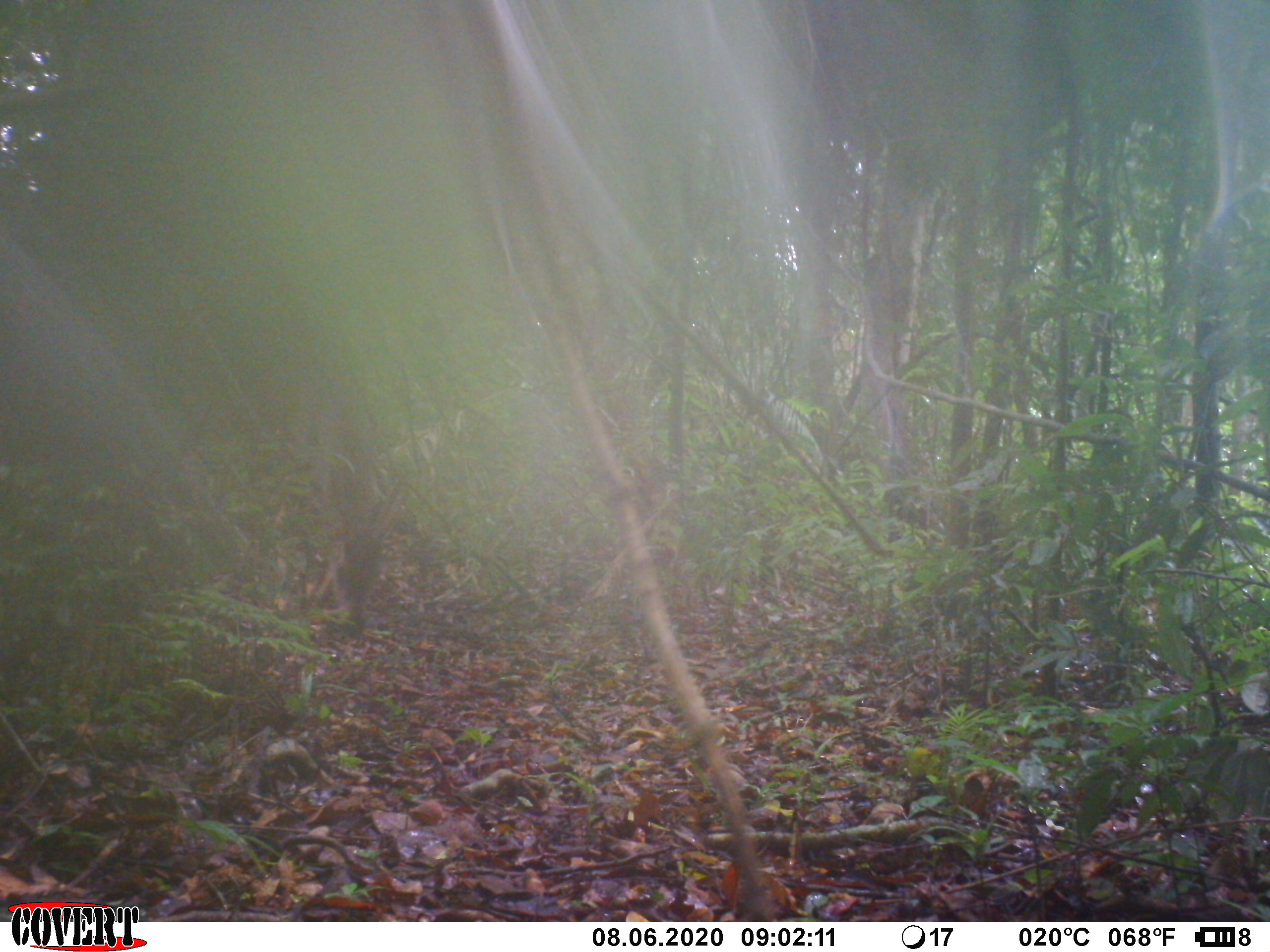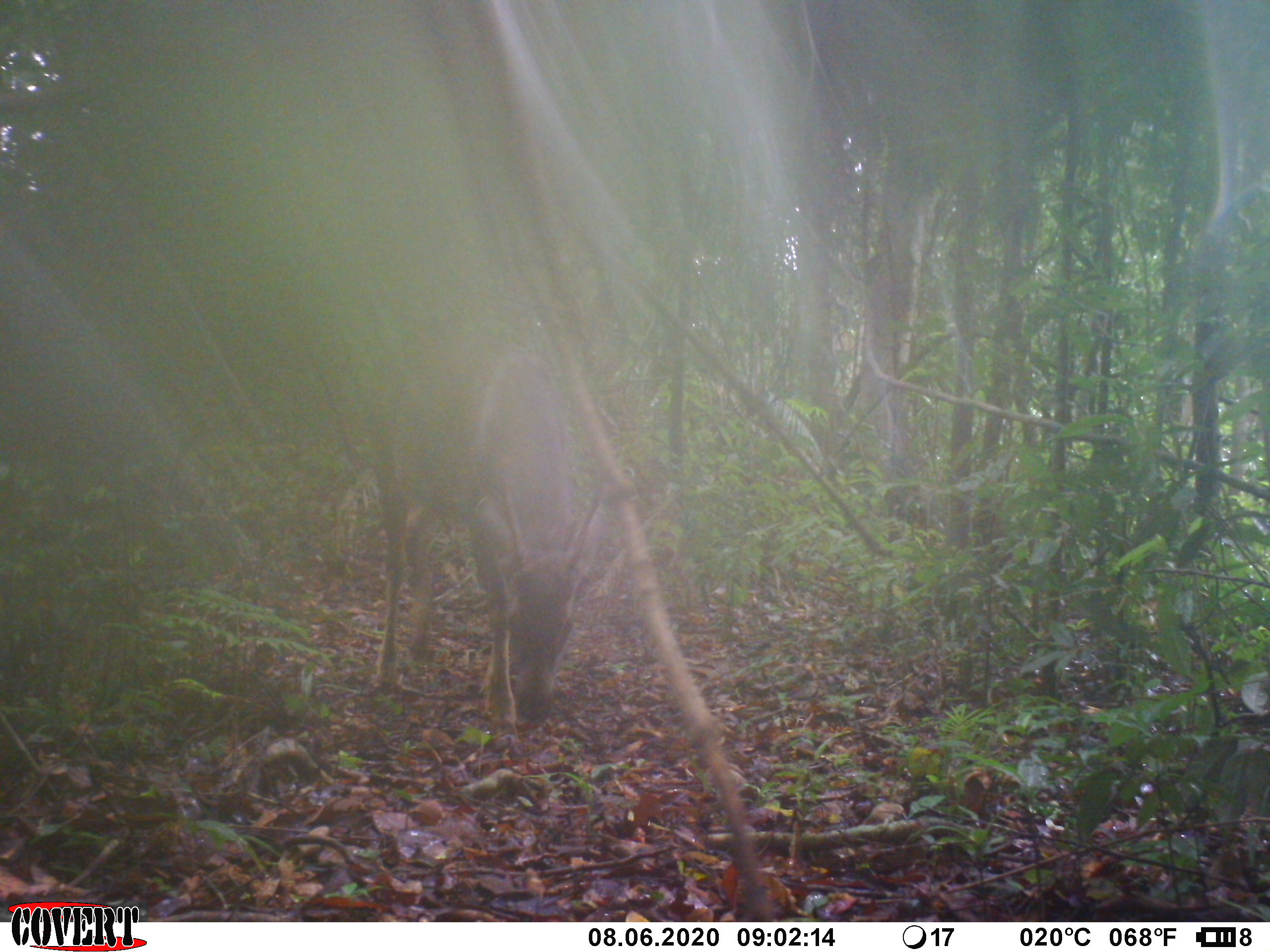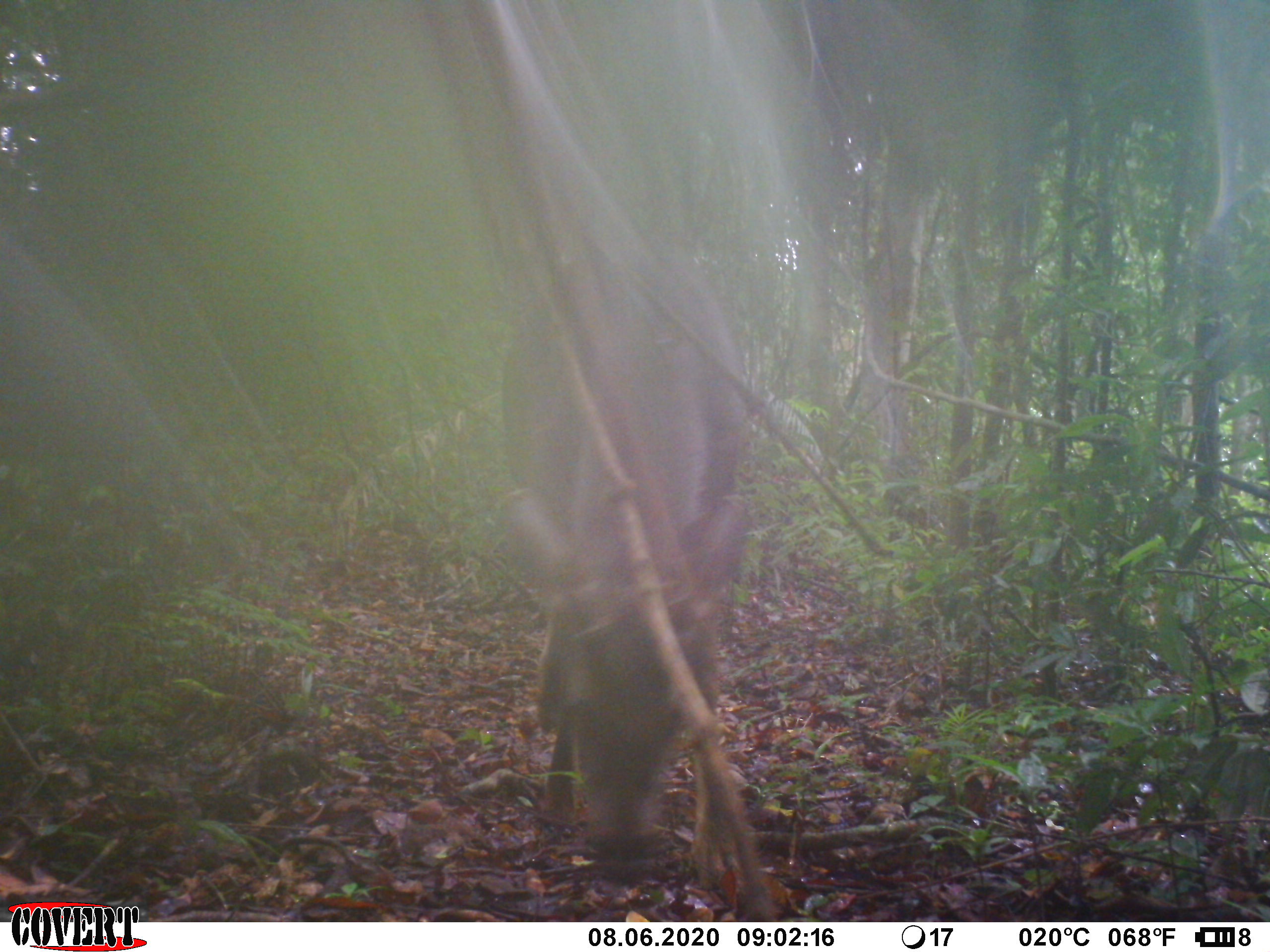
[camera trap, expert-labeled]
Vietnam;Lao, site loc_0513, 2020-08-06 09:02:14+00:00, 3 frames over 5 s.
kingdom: Animalia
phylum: Chordata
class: Mammalia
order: Artiodactyla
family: Cervidae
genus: Rusa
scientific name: Rusa unicolor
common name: sambar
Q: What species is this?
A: Sambar (Rusa unicolor).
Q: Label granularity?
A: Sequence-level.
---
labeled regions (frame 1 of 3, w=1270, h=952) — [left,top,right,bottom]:
sambar: [262,361,401,637]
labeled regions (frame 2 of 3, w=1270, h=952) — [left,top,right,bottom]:
sambar: [372,324,614,735]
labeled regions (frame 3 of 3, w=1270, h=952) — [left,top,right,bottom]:
sambar: [496,238,756,838]